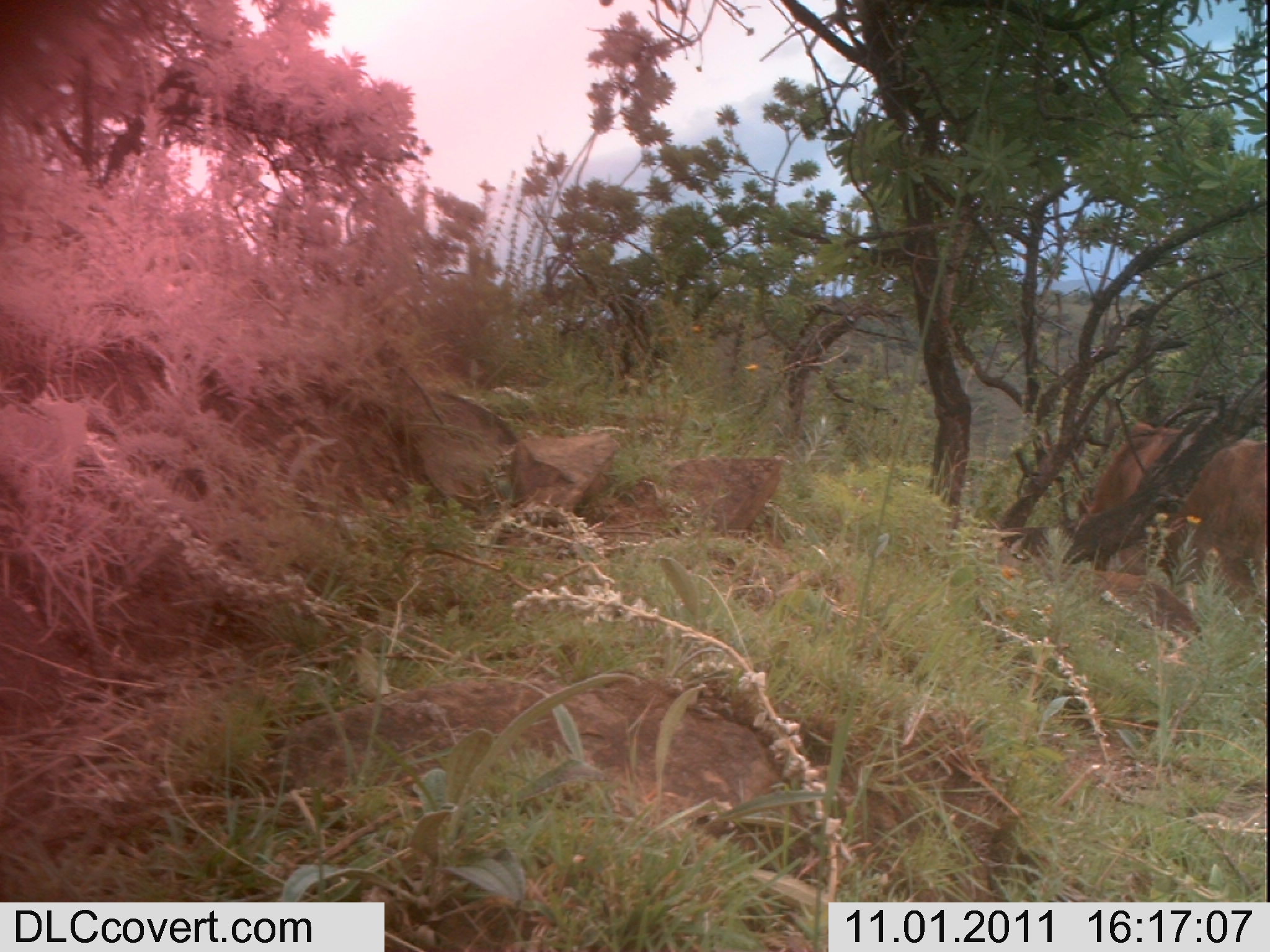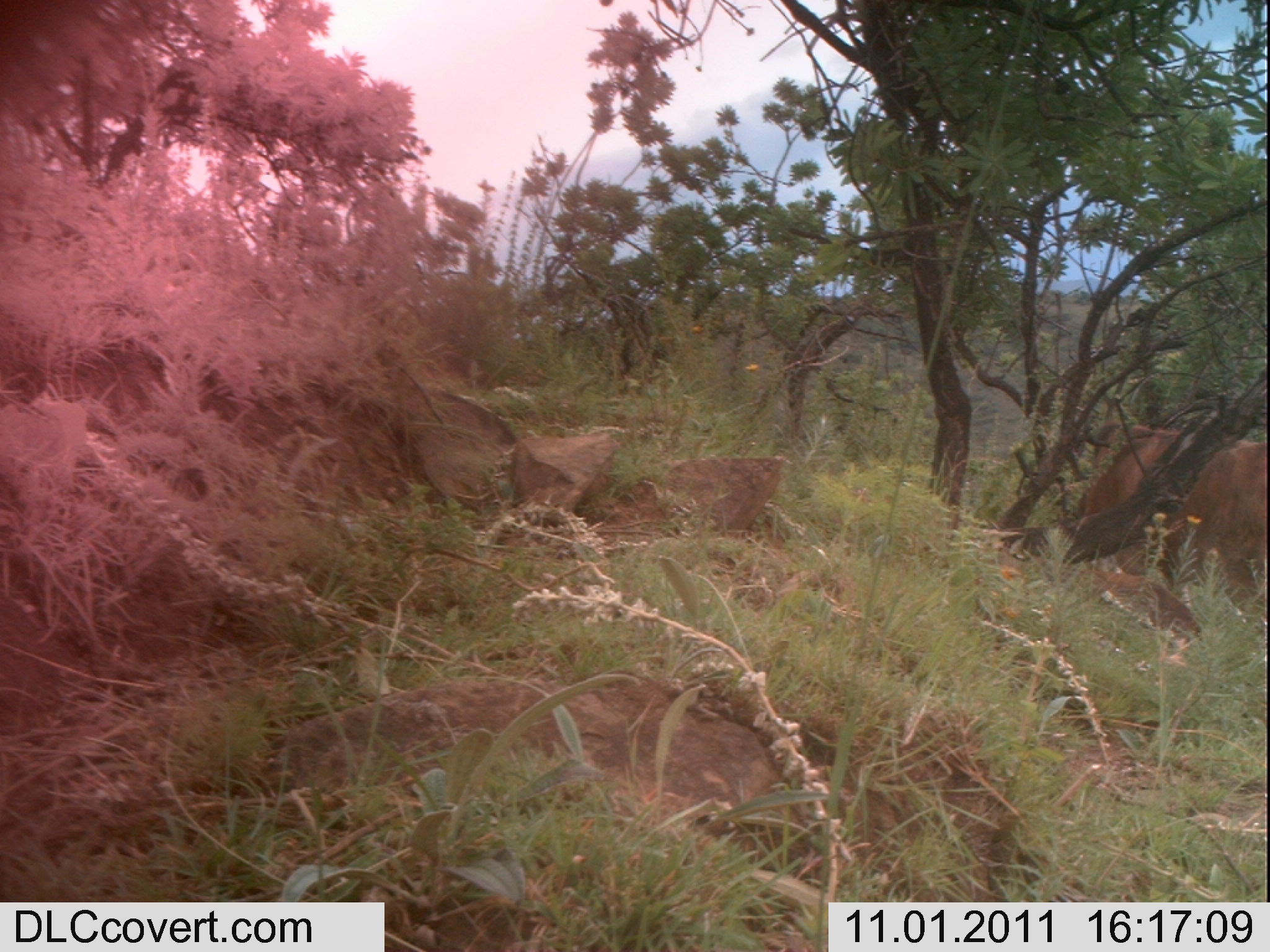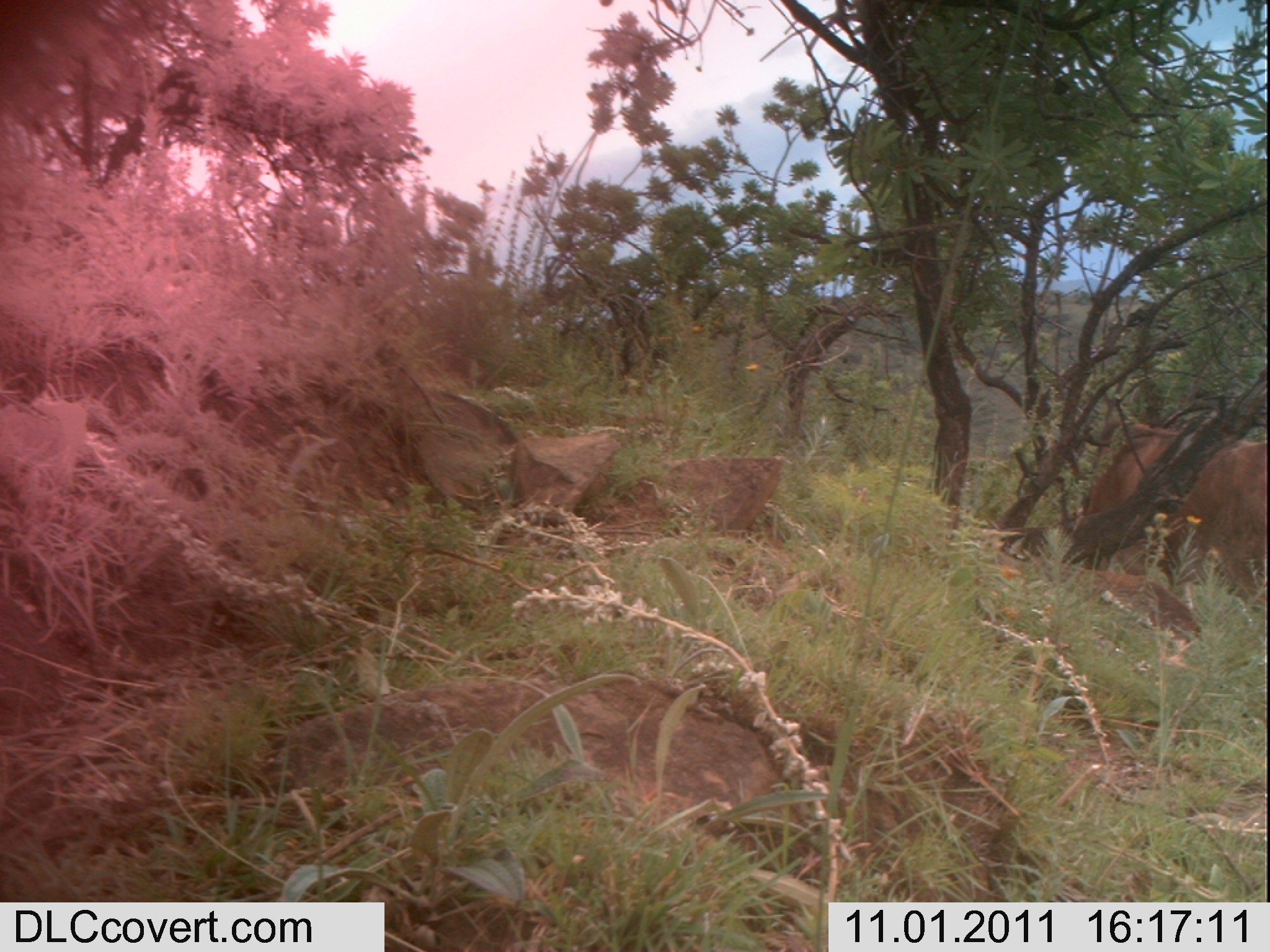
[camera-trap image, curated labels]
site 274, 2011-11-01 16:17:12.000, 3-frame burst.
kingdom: Animalia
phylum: Chordata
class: Mammalia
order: Artiodactyla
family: Bovidae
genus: Bos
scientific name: Bos taurus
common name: domestic cattle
Bos taurus (domestic cattle), count 1.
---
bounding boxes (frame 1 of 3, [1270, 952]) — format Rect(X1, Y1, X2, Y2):
bos taurus: Rect(1074, 421, 1267, 632)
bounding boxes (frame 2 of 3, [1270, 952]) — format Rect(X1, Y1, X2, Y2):
bos taurus: Rect(1069, 423, 1268, 622)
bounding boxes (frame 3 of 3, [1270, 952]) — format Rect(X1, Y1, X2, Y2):
bos taurus: Rect(1069, 422, 1267, 612)